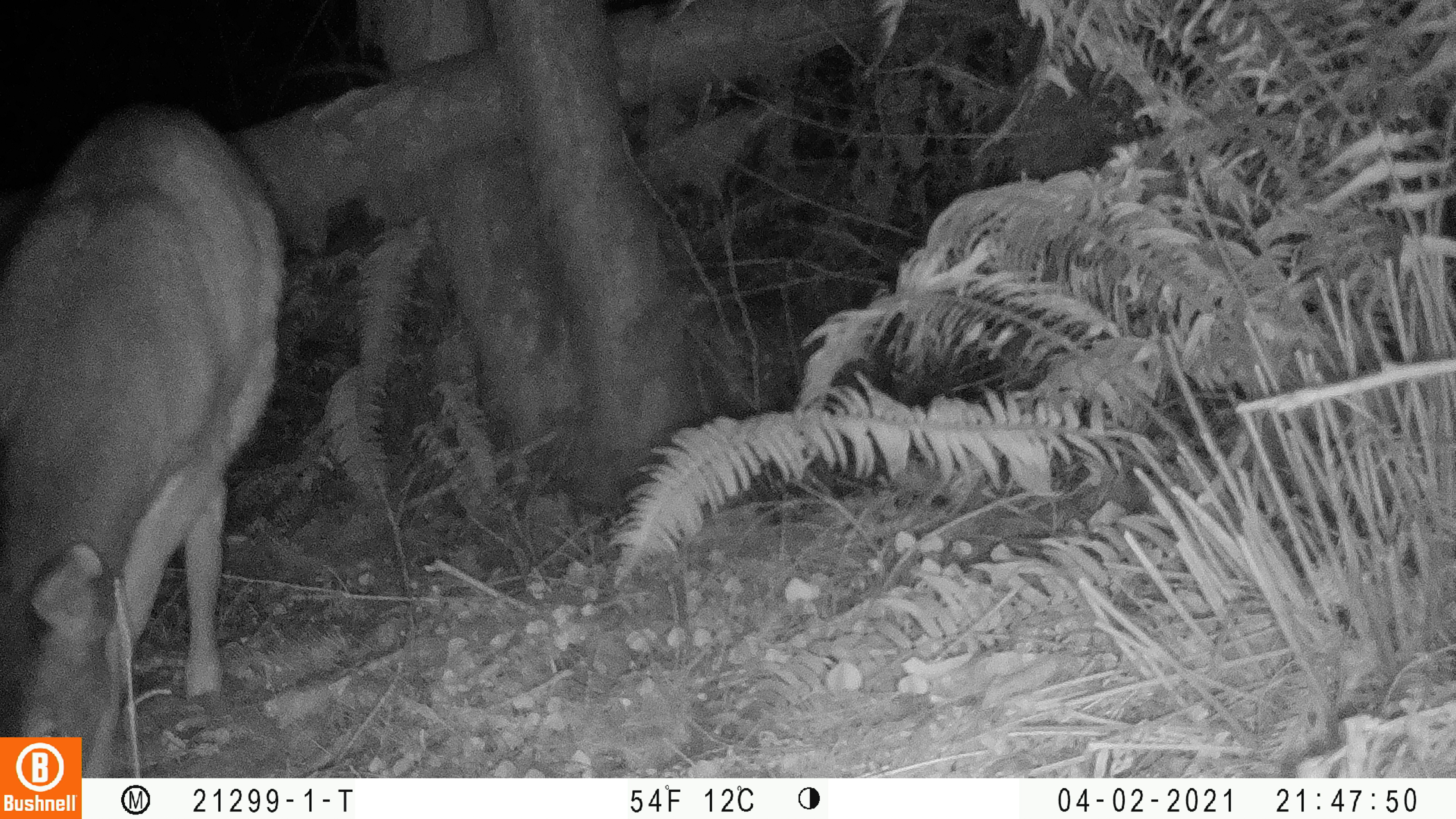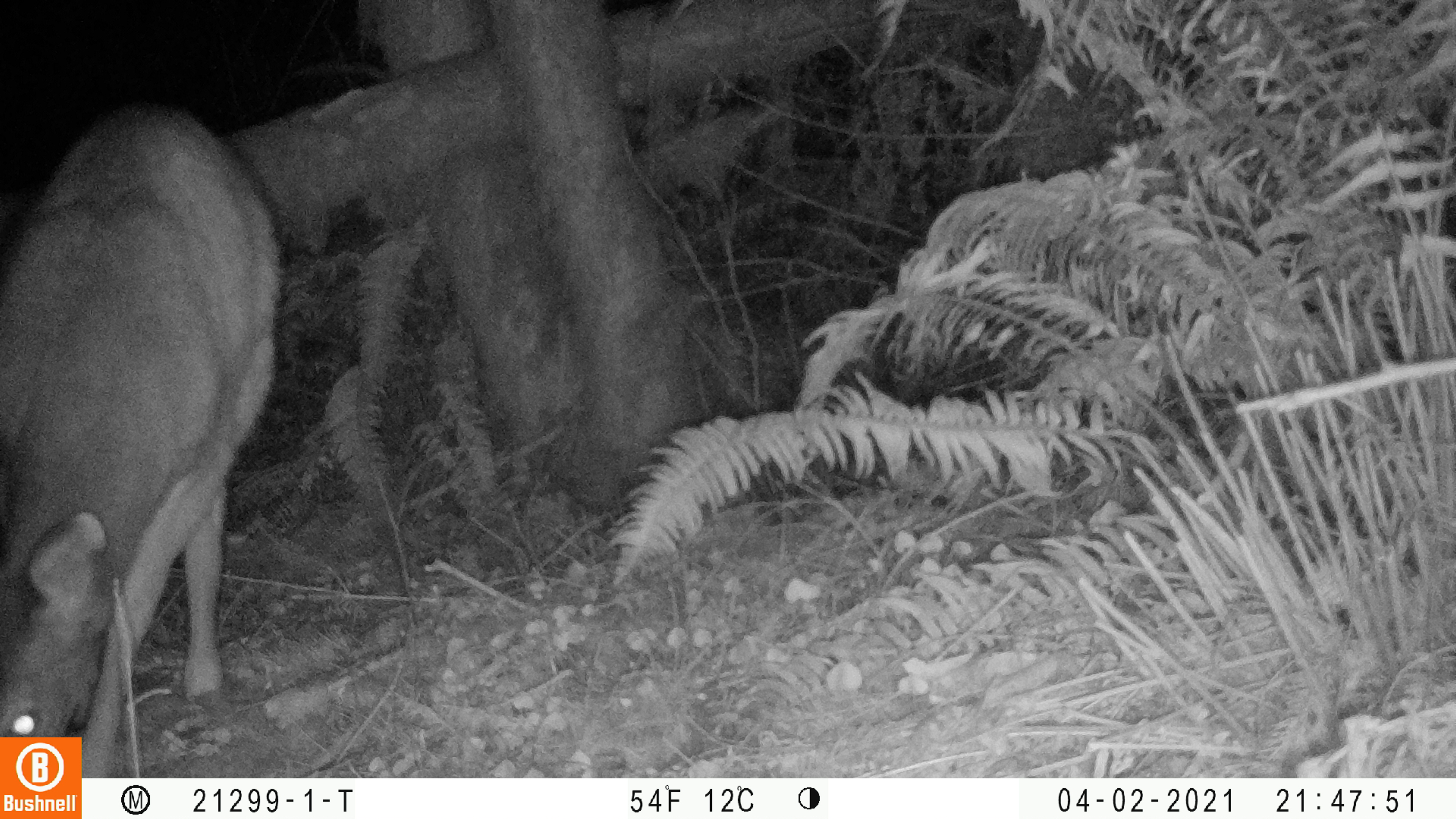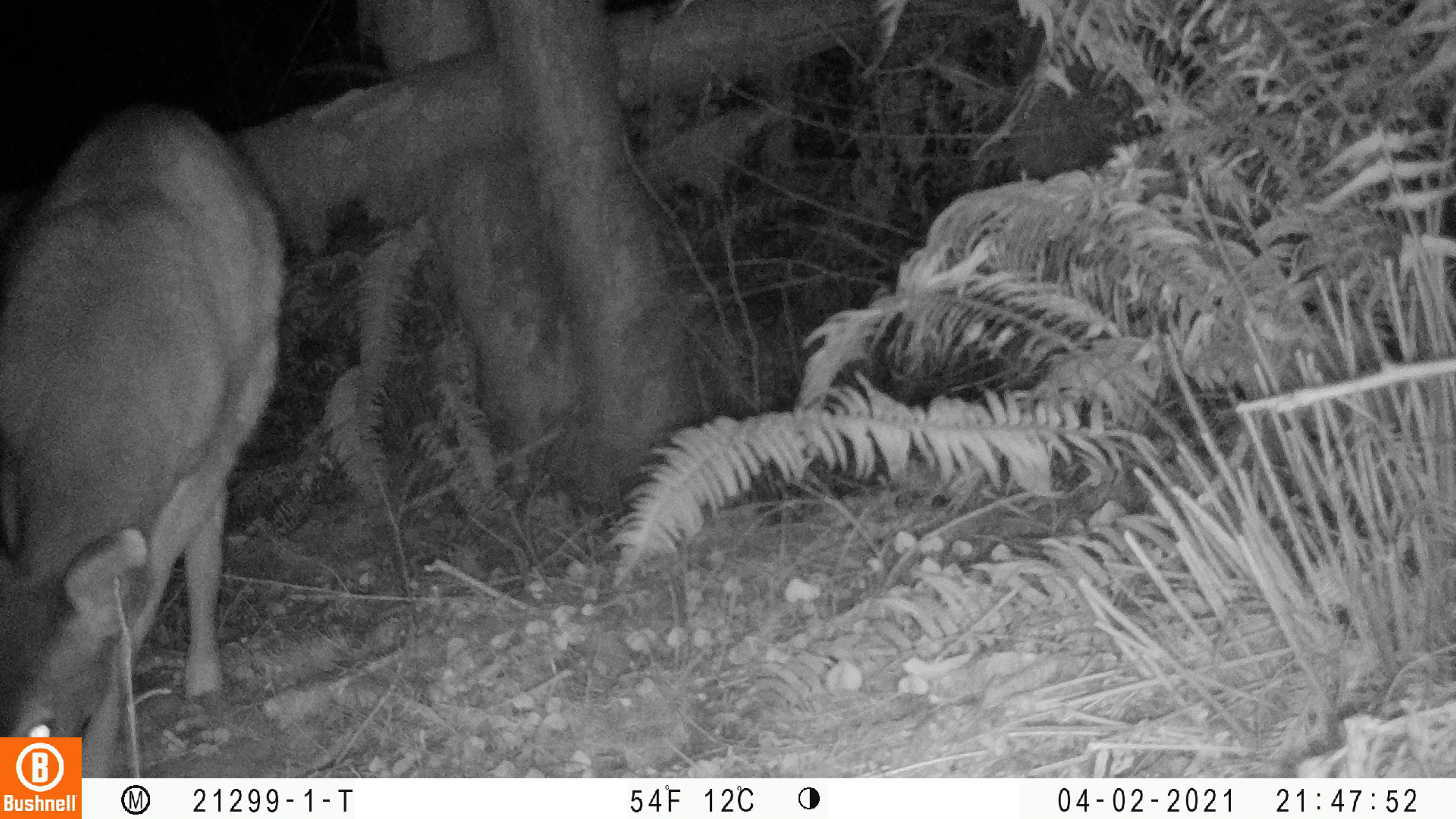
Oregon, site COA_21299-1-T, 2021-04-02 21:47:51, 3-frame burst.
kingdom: Animalia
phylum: Chordata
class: Mammalia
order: Artiodactyla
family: Cervidae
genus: Odocoileus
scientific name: Odocoileus hemionus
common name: black-tailed deer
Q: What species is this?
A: Black-tailed deer (Odocoileus hemionus).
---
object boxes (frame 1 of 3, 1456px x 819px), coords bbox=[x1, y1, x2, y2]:
black-tailed deer: bbox=[1, 92, 304, 732]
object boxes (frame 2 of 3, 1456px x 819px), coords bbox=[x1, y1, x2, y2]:
black-tailed deer: bbox=[1, 87, 288, 730]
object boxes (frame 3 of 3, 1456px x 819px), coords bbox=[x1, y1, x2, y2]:
black-tailed deer: bbox=[1, 93, 299, 734]